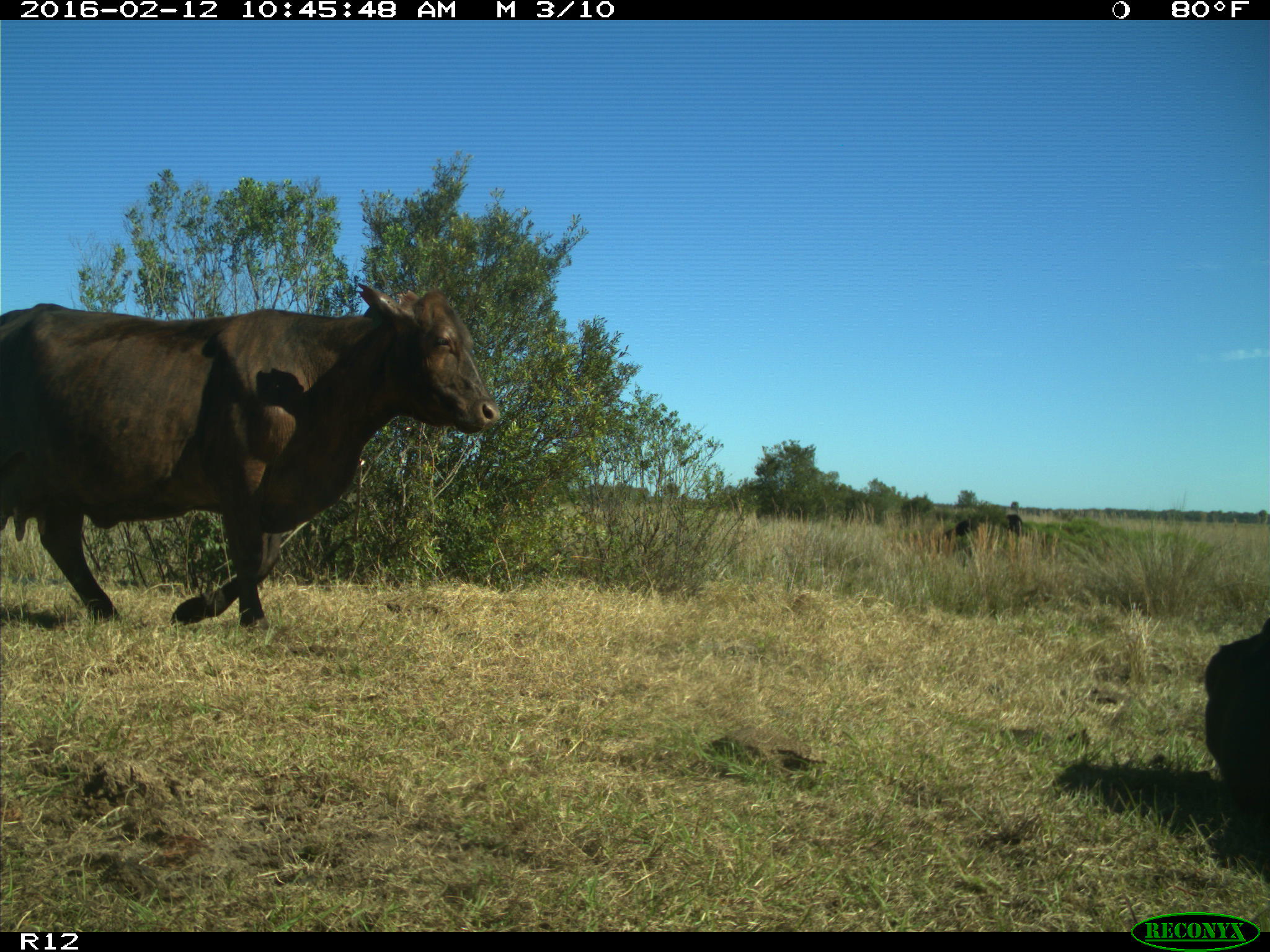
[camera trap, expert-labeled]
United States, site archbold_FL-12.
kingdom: Animalia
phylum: Chordata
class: Mammalia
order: Artiodactyla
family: Bovidae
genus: Bos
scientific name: Bos taurus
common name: domestic cow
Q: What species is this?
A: Bos taurus (domestic cow).